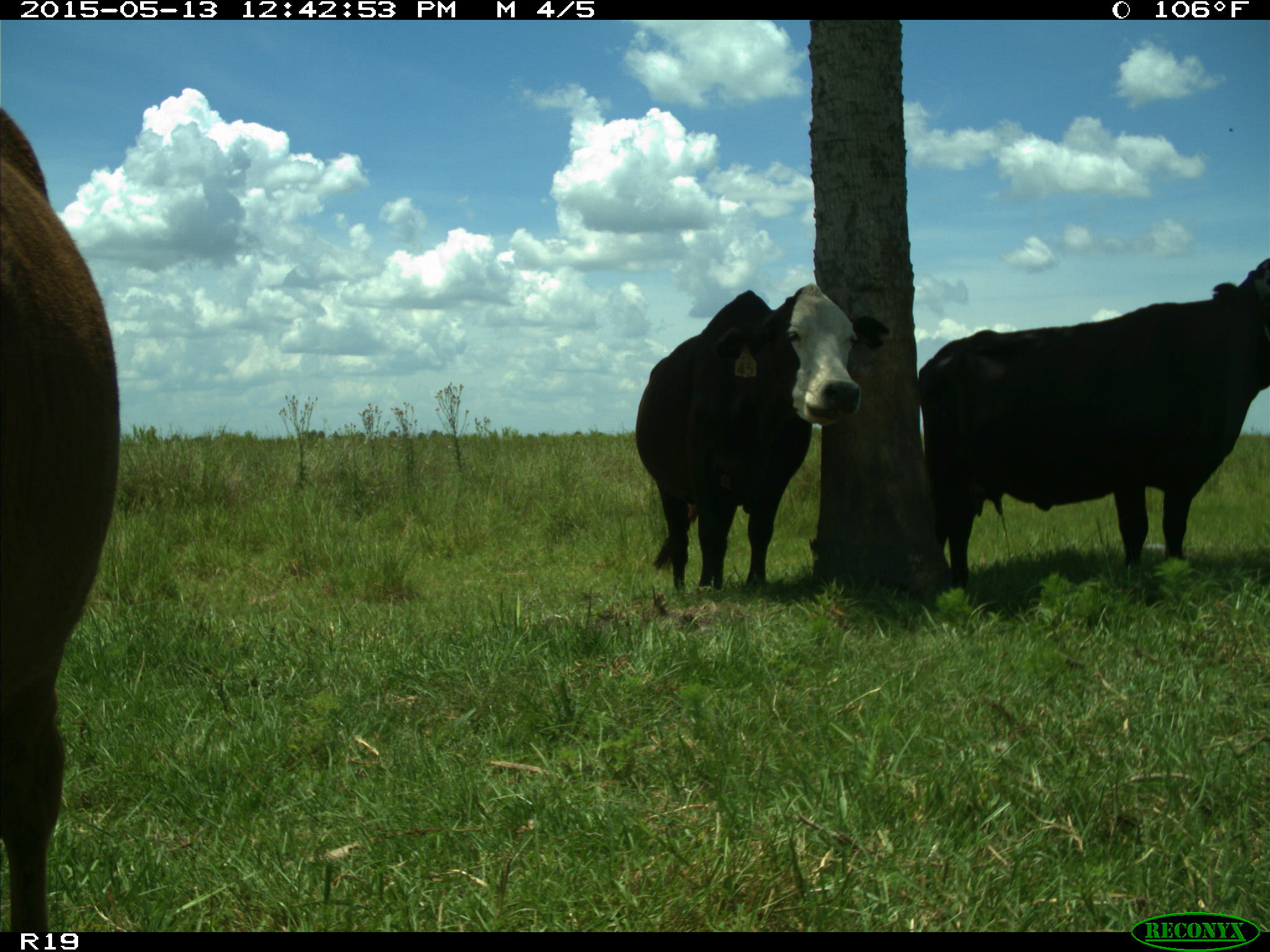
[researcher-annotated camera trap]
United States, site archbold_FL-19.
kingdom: Animalia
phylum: Chordata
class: Mammalia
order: Artiodactyla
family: Bovidae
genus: Bos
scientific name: Bos taurus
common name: domestic cow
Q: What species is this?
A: Bos taurus (domestic cow).